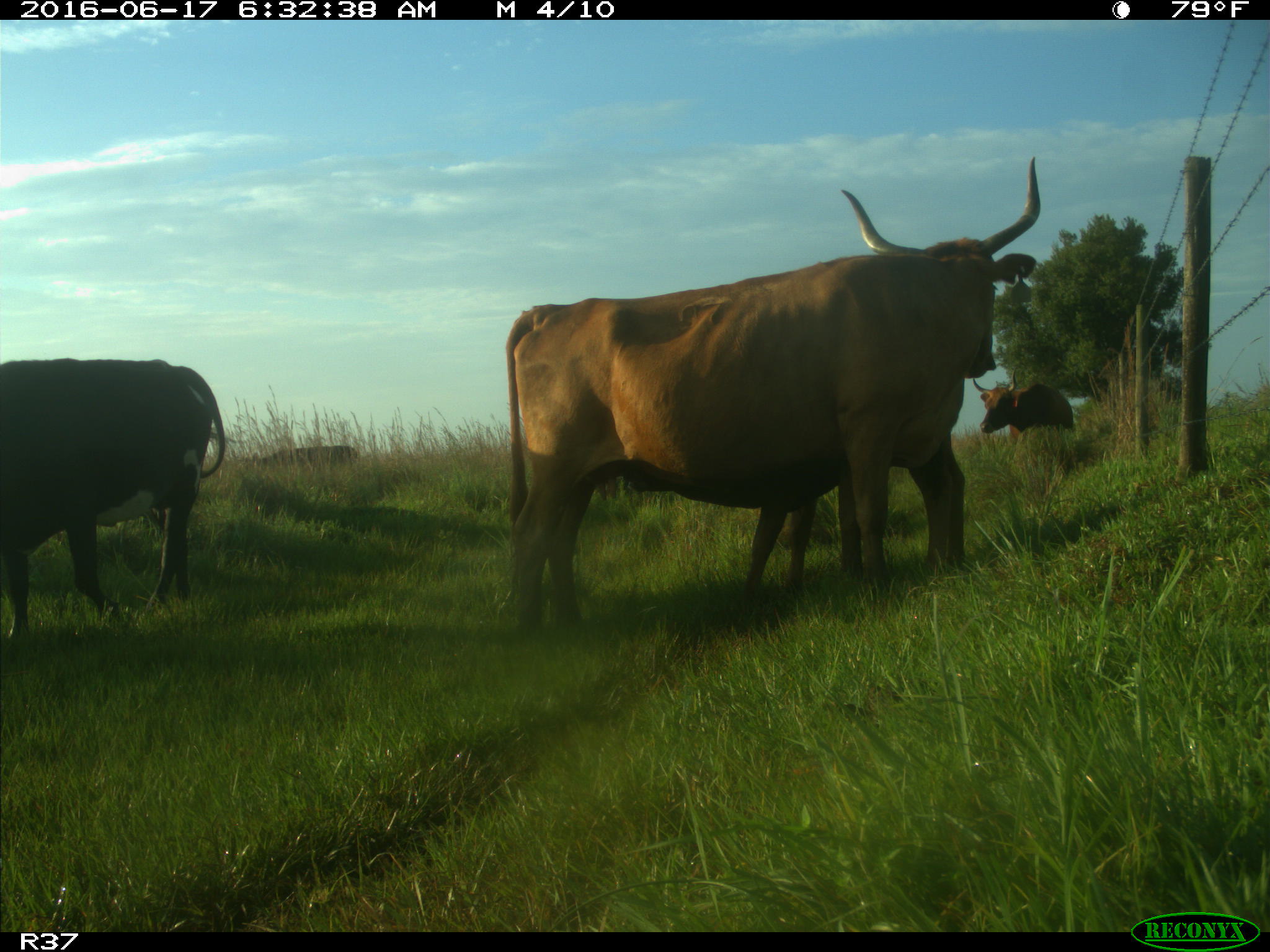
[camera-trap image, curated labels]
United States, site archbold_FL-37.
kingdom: Animalia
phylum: Chordata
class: Mammalia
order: Artiodactyla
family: Bovidae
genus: Bos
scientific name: Bos taurus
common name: domestic cow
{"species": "Bos taurus (domestic cow)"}